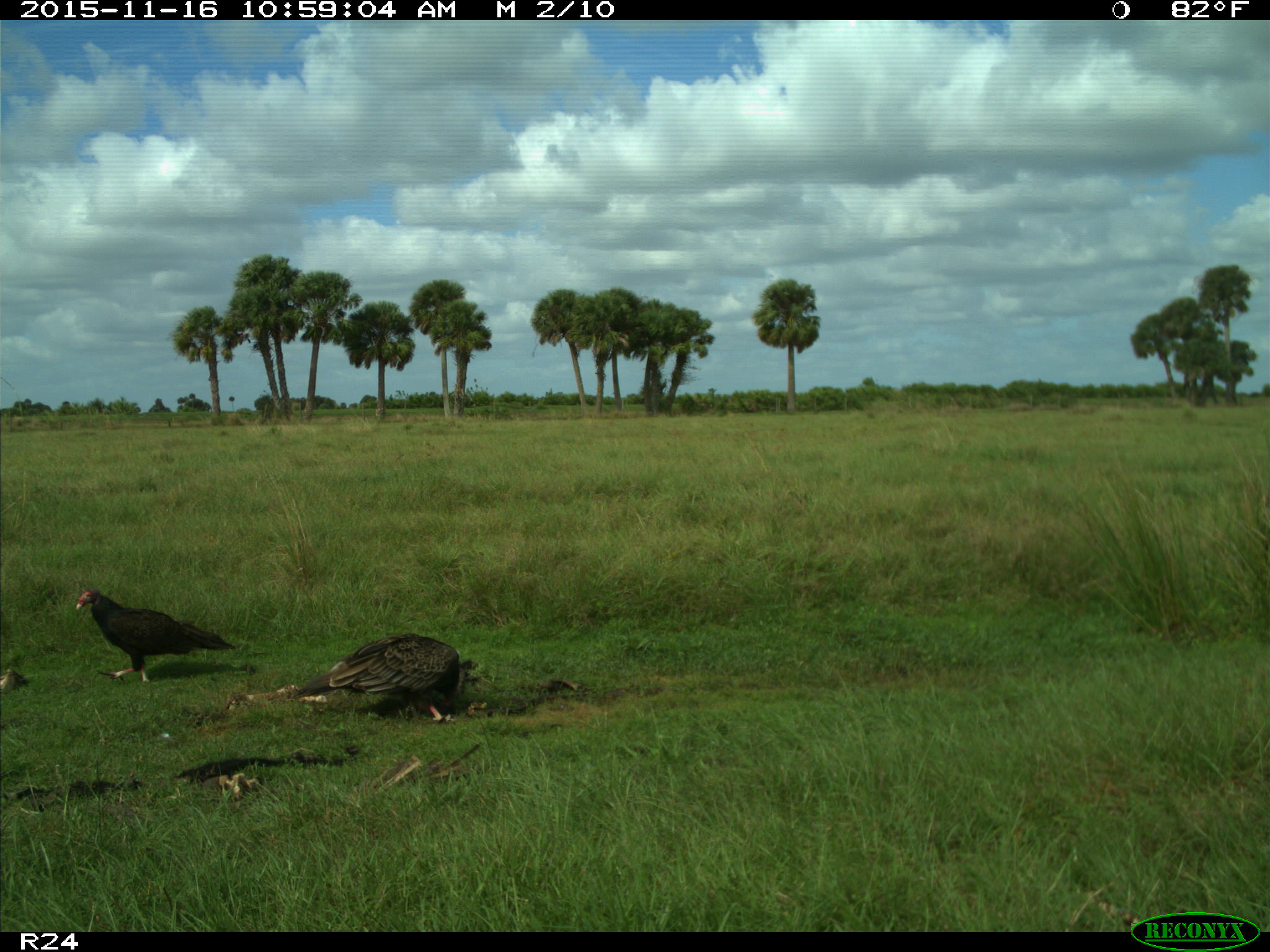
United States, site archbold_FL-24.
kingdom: Animalia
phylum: Chordata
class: Aves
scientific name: Aves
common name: birds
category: unidentified bird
Unidentified bird (birds) (Aves).